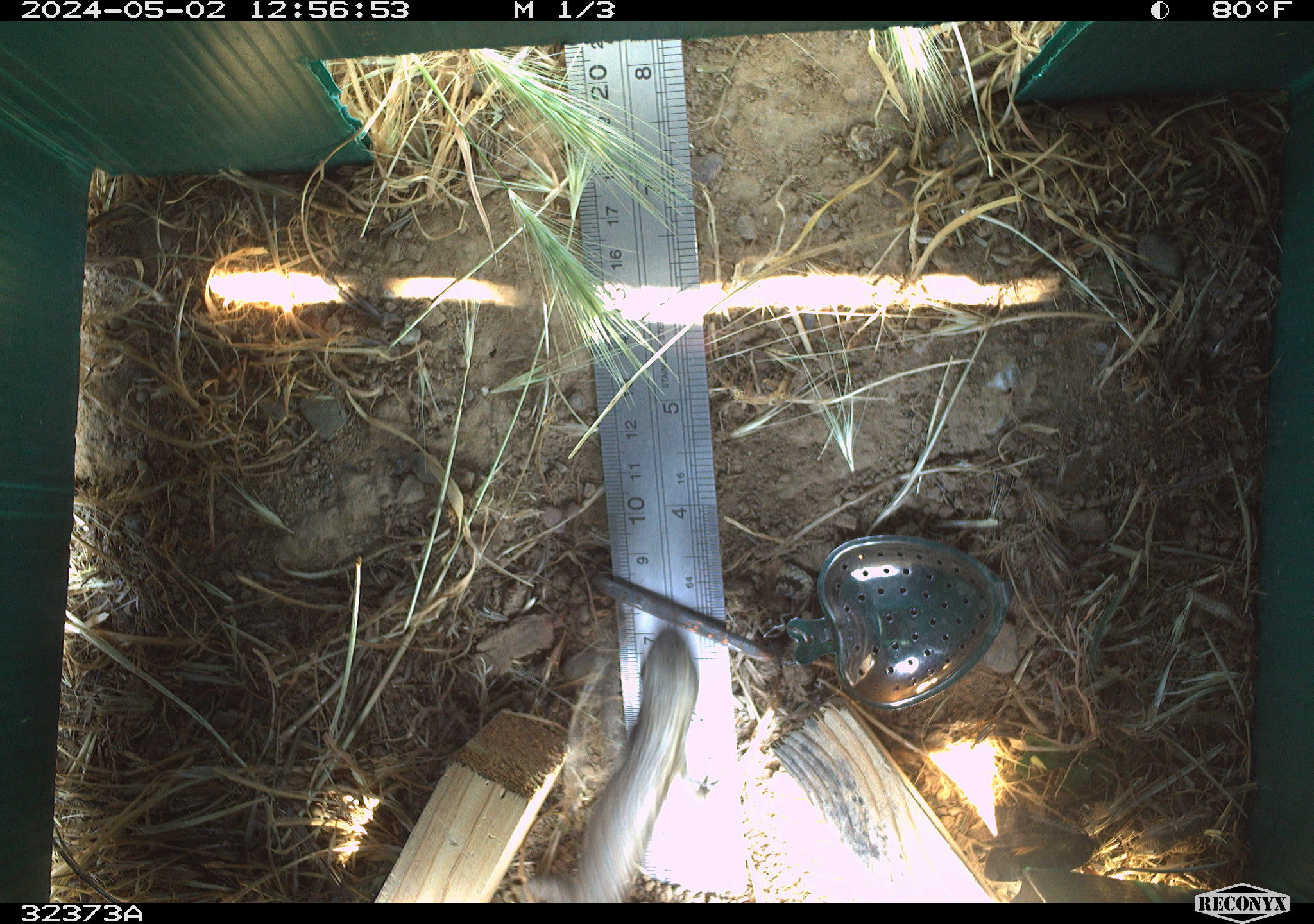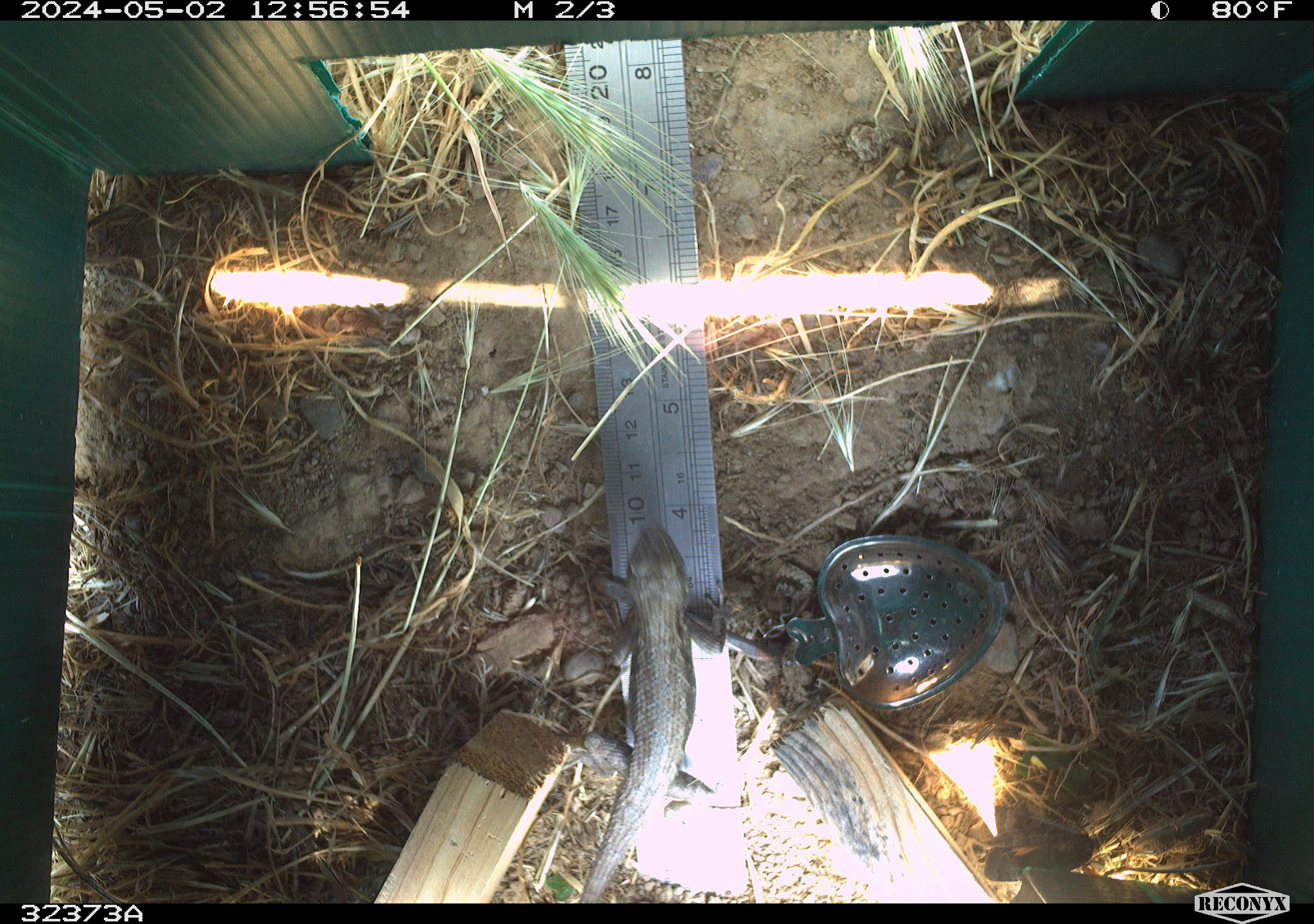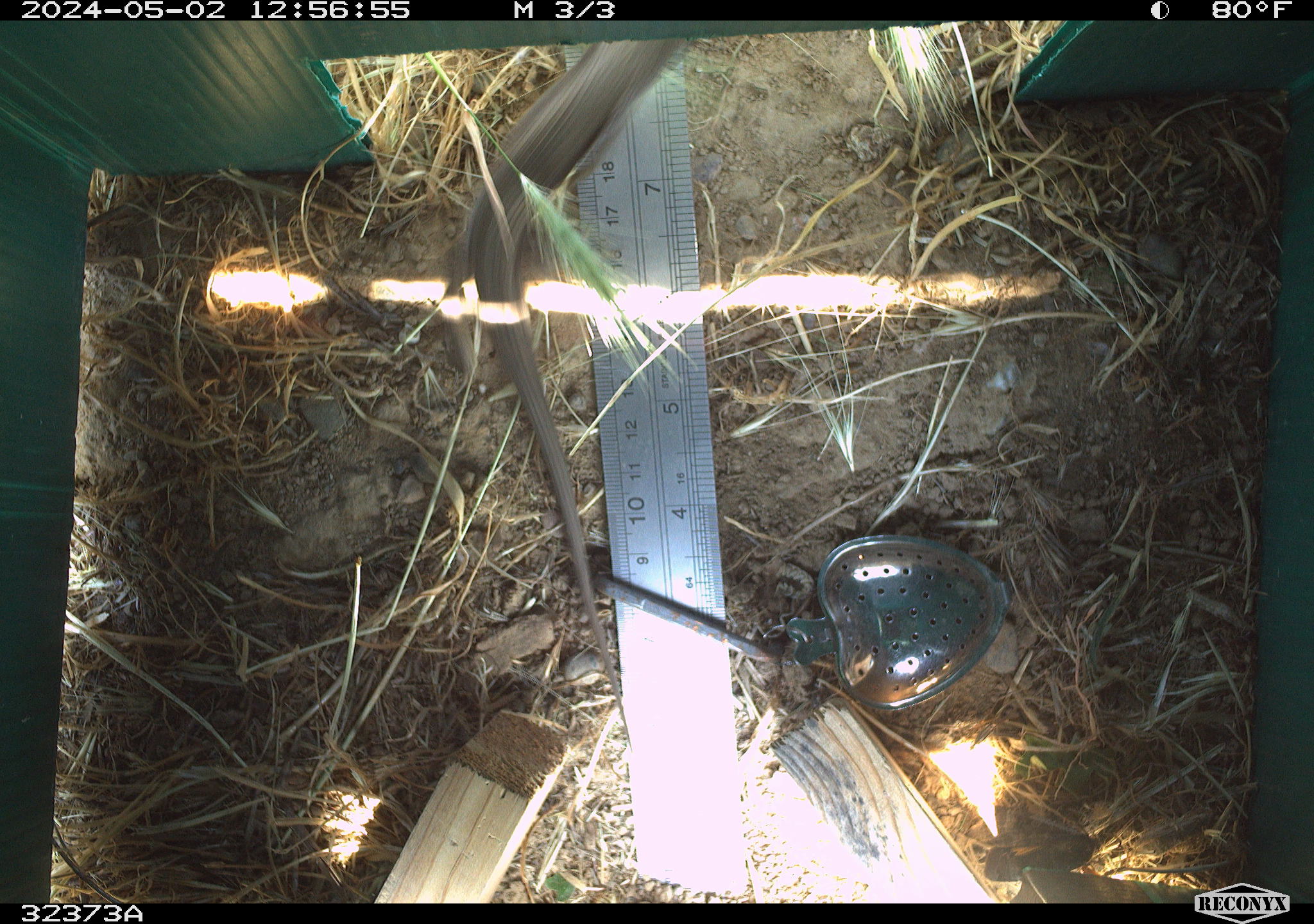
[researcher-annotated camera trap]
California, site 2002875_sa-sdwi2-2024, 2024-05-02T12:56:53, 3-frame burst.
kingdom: Animalia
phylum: Chordata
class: Reptilia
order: Squamata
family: Phrynosomatidae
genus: Sceloporus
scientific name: Sceloporus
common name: spiny lizards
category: sceloporus species